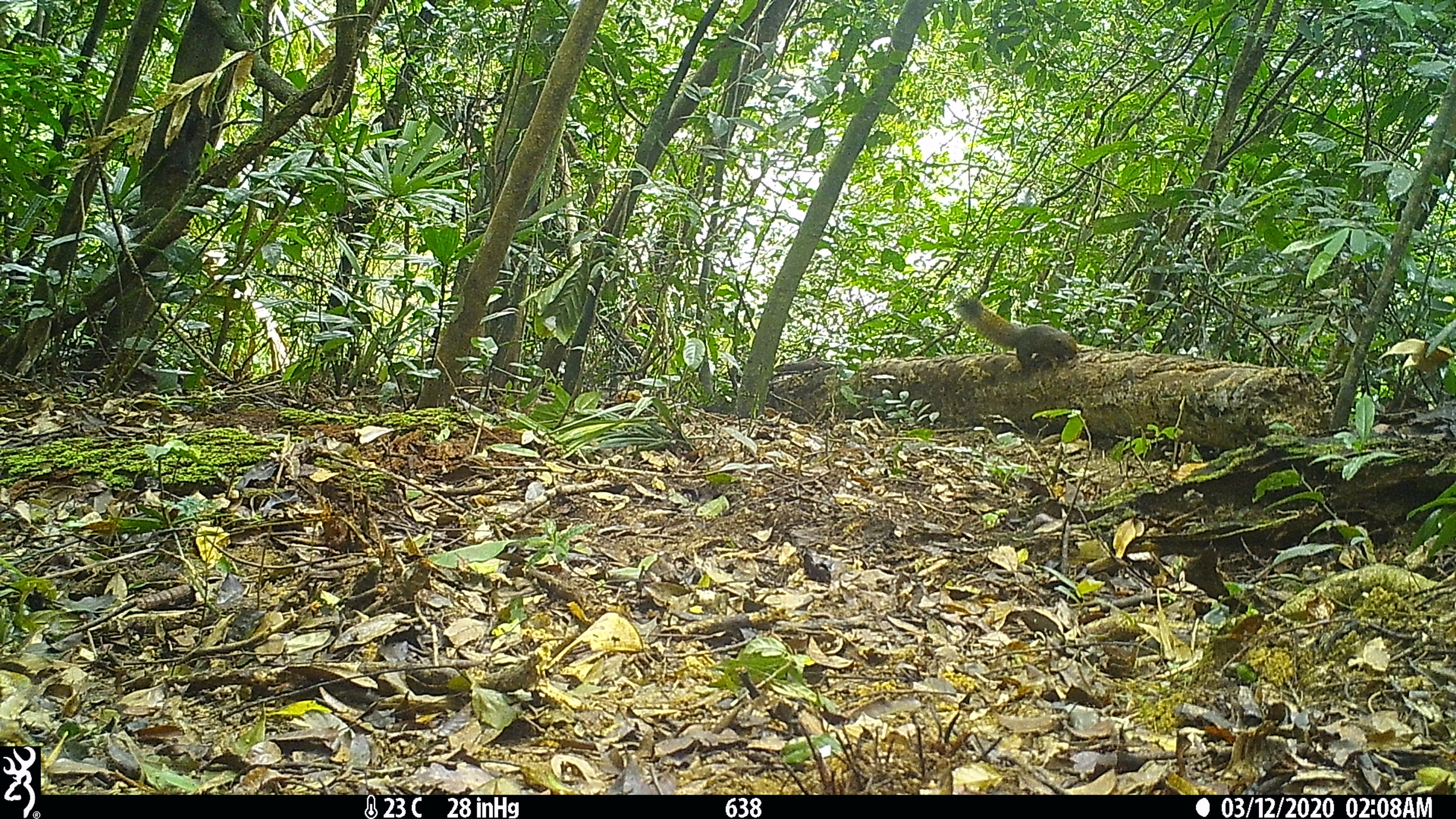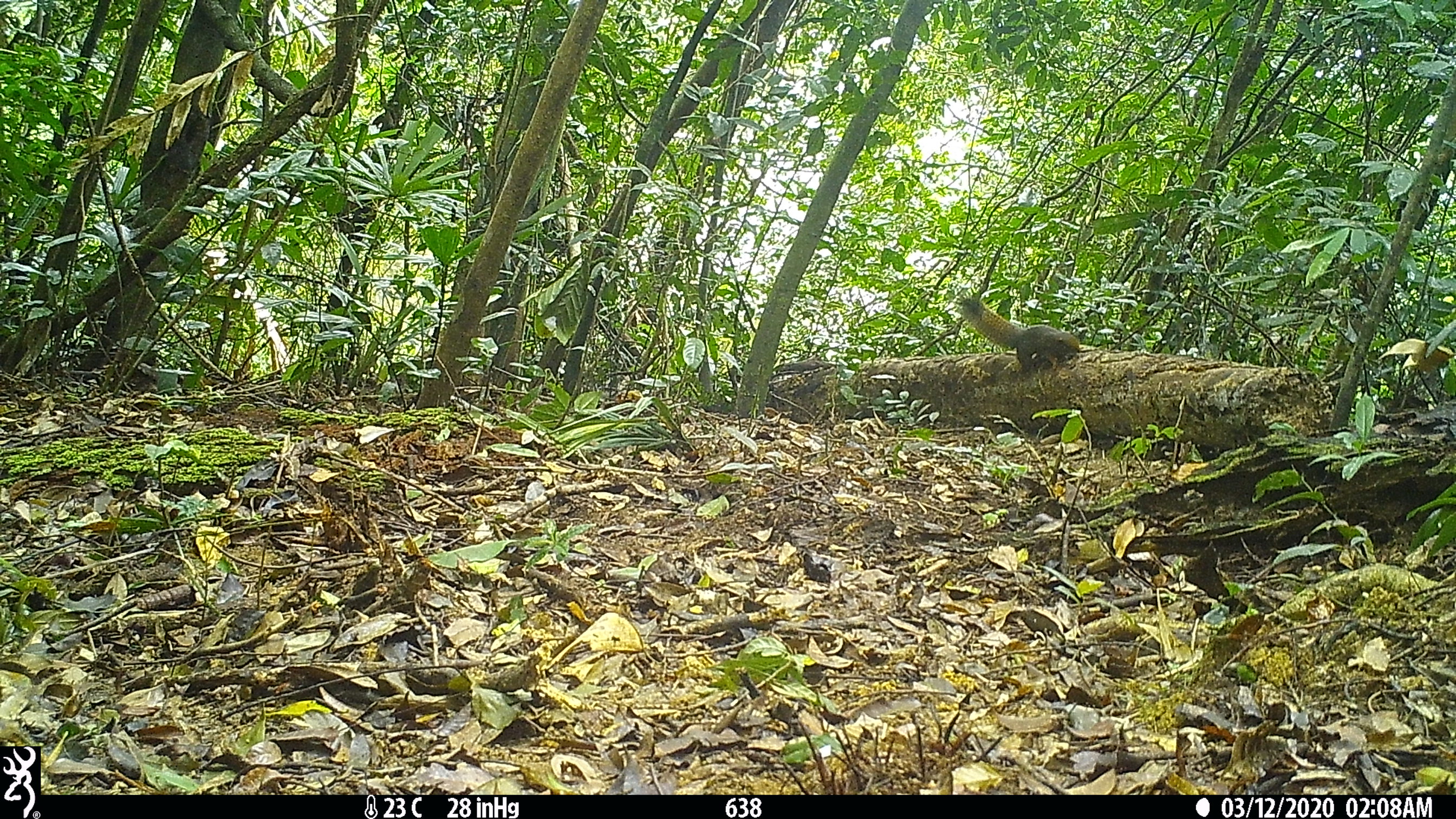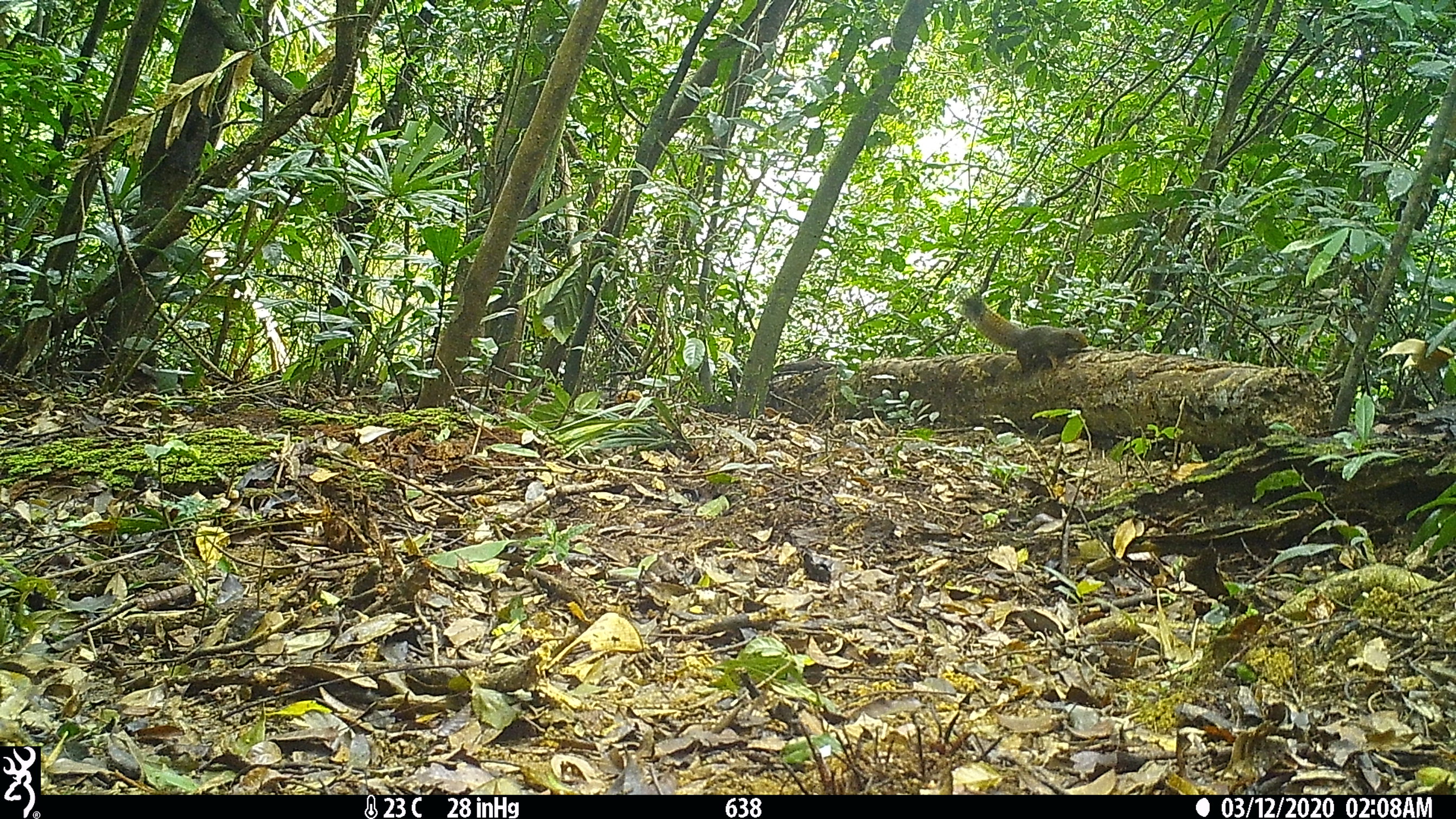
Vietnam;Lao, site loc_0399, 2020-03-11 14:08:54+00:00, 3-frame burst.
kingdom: Animalia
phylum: Chordata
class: Mammalia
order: Rodentia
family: Sciuridae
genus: Callosciurus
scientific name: Callosciurus erythraeus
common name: pallas's squirrel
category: pallass squirrel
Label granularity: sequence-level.